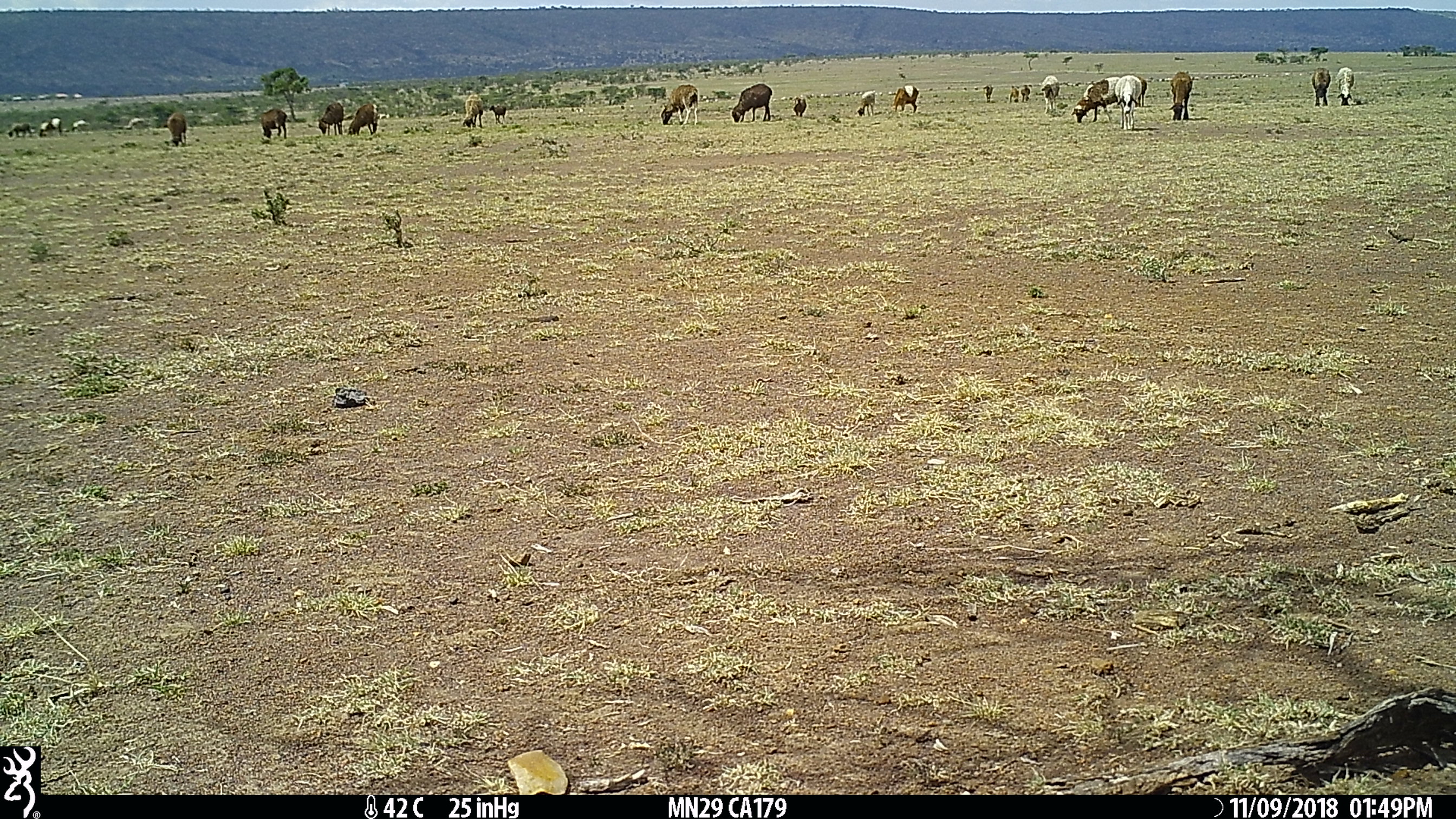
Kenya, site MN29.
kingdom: Animalia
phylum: Chordata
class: Mammalia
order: Artiodactyla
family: Bovidae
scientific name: Bovidae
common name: sheep or goat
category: shoat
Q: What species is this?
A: Shoat (sheep or goat) (Bovidae).